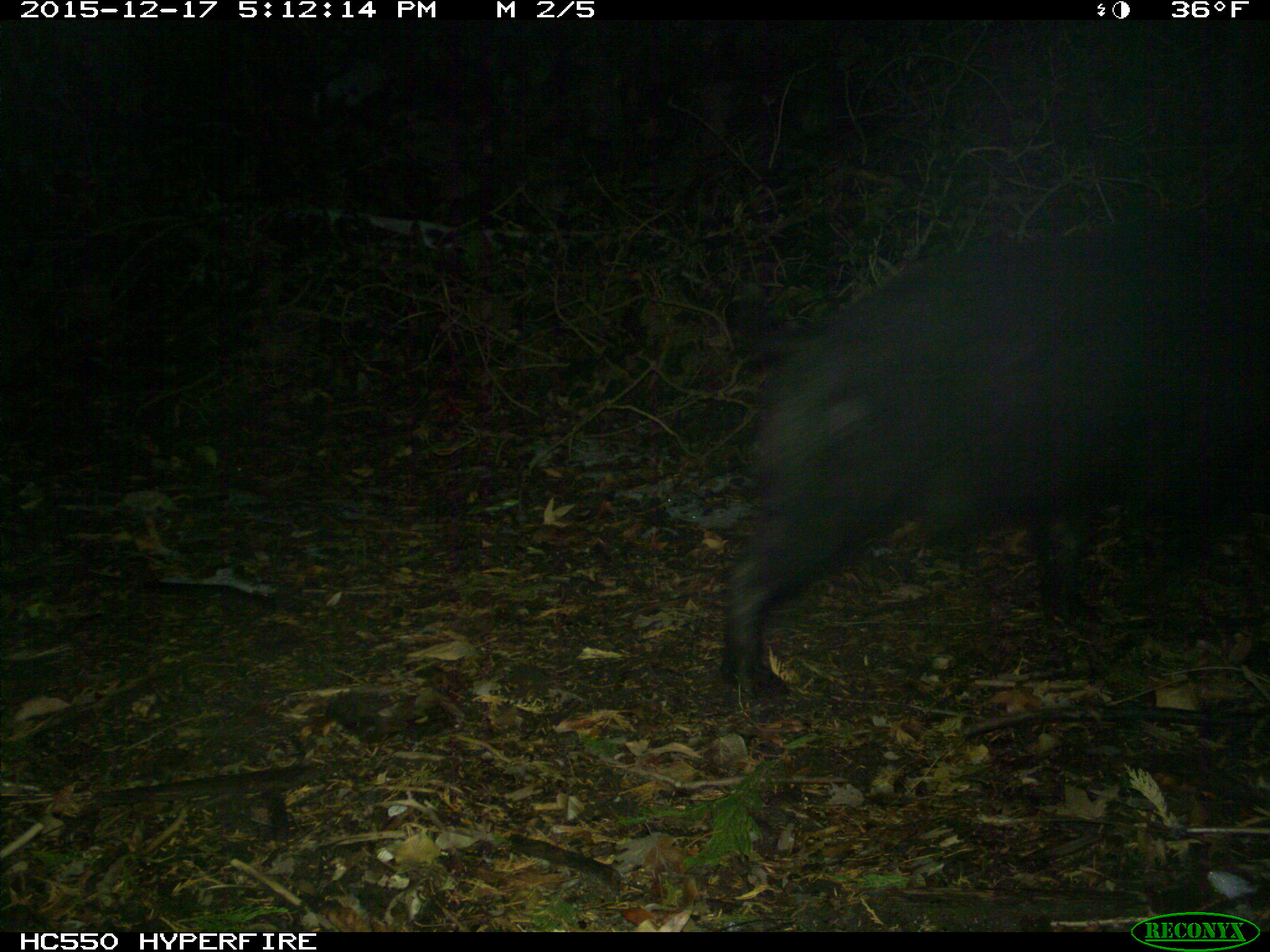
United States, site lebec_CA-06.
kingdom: Animalia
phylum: Chordata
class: Mammalia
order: Artiodactyla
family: Suidae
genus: Sus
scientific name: Sus scrofa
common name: wild boar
Sus scrofa (wild boar).